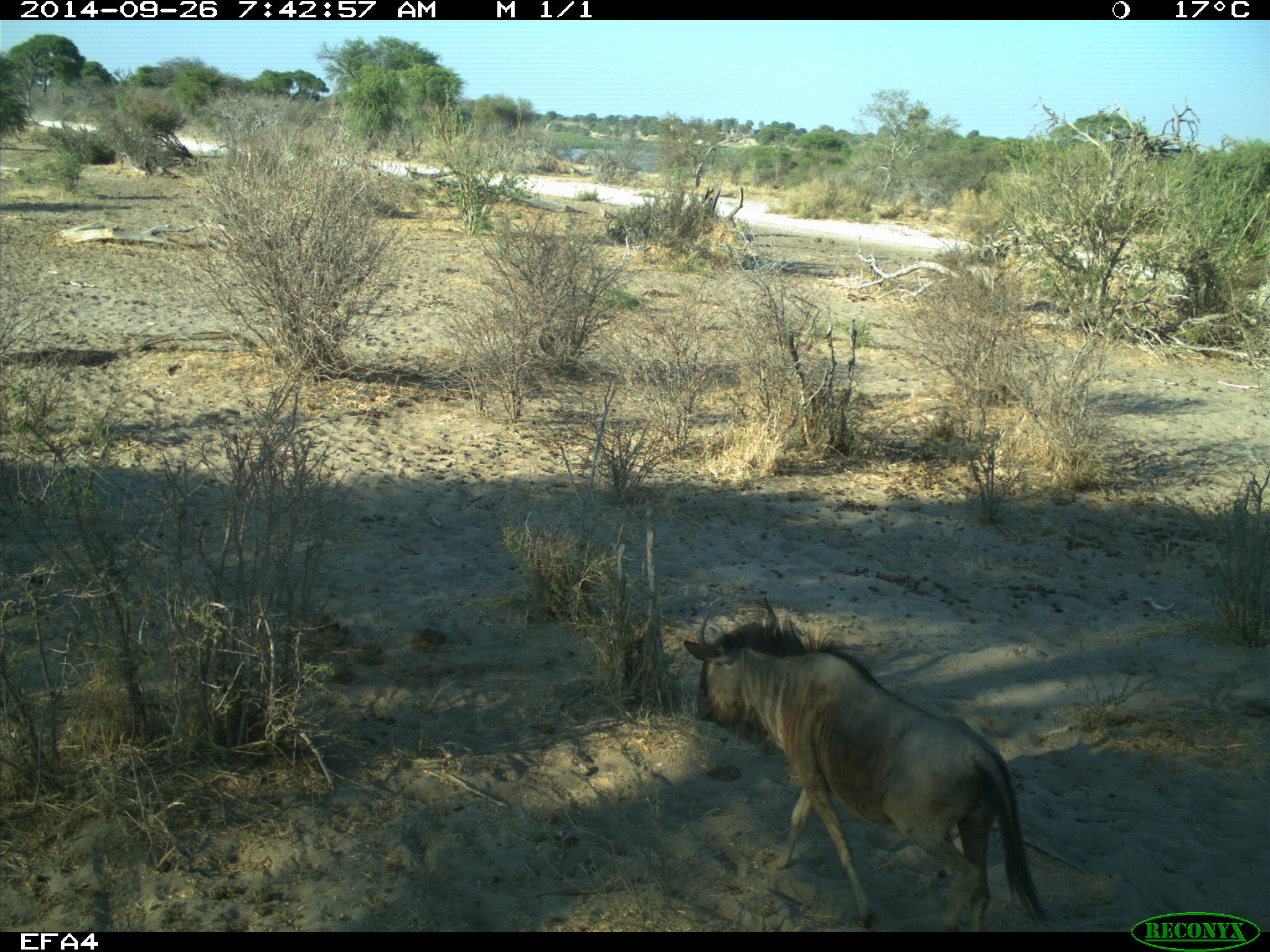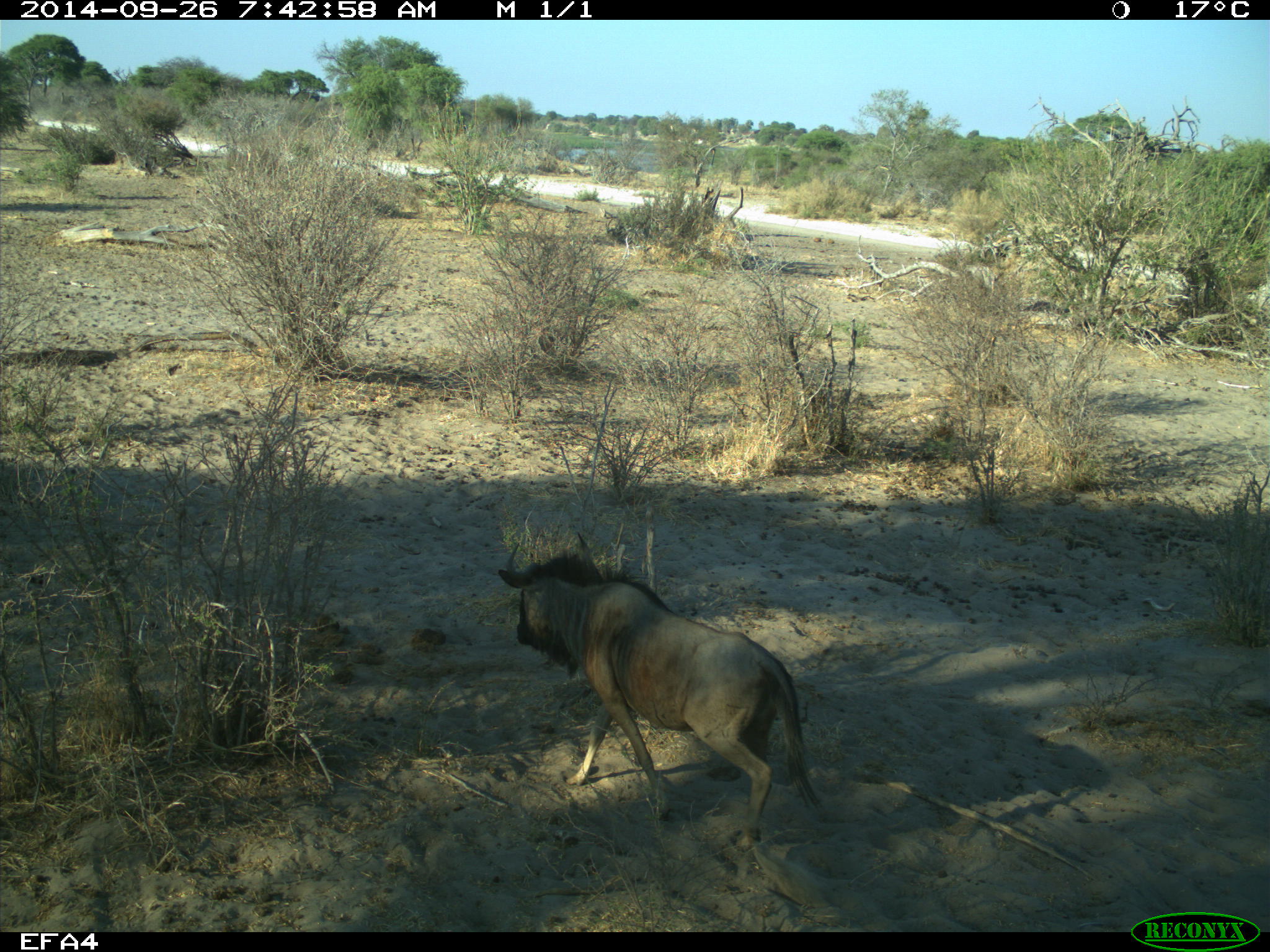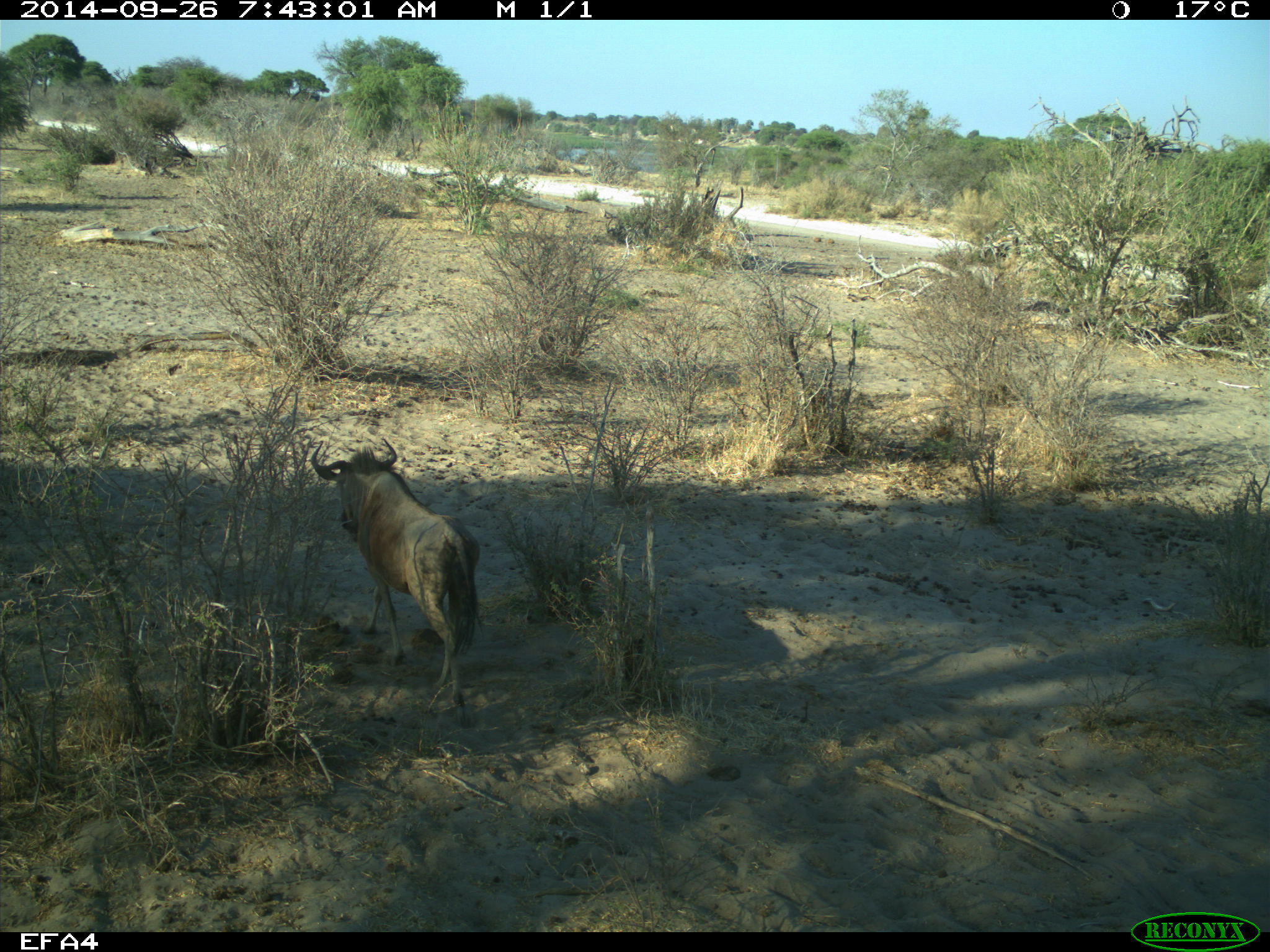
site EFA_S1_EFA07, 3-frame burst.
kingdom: Animalia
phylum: Chordata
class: Mammalia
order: Artiodactyla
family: Bovidae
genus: Connochaetes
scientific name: Connochaetes taurinus taurinus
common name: blue wildebeest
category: wildebeestblue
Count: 1.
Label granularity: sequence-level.